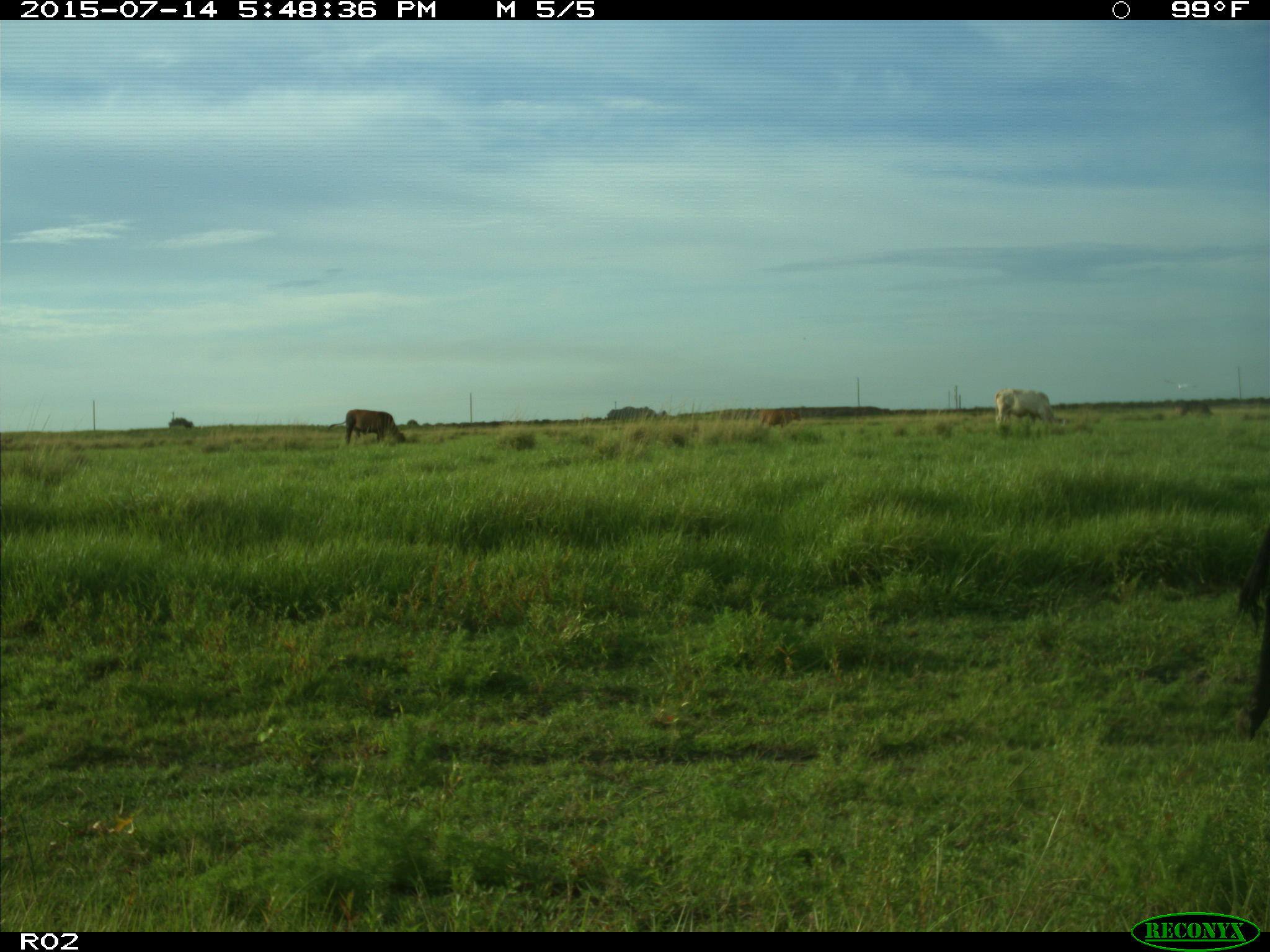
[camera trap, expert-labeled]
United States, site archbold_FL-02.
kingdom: Animalia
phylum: Chordata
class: Mammalia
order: Artiodactyla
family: Bovidae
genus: Bos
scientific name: Bos taurus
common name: domestic cow